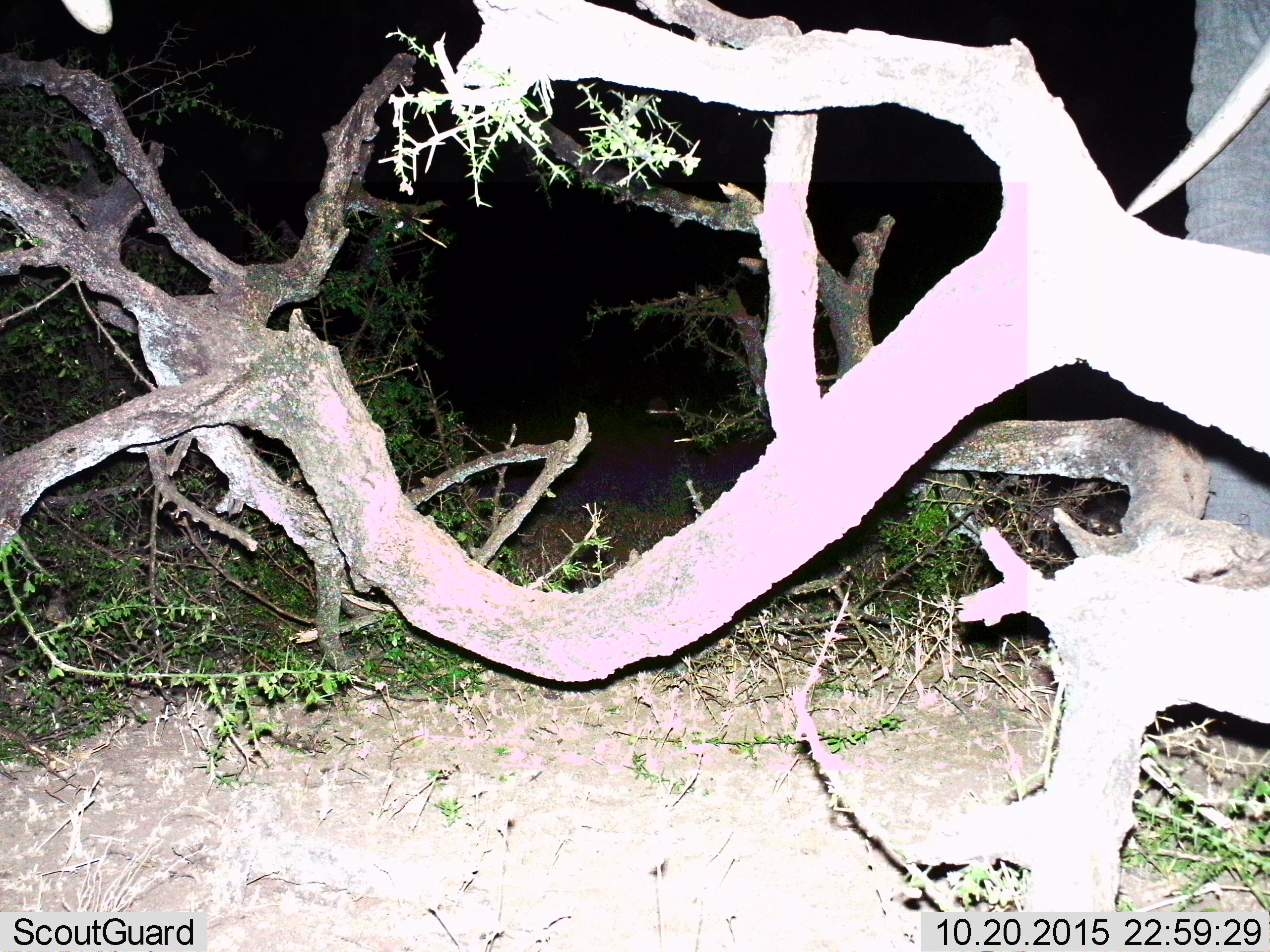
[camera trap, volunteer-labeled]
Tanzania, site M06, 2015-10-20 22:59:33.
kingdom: Animalia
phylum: Chordata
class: Mammalia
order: Proboscidea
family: Elephantidae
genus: Loxodonta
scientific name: Loxodonta africana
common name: african bush elephant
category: elephant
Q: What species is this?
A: Elephant (african bush elephant) (Loxodonta africana).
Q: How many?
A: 1.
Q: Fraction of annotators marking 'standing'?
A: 100%.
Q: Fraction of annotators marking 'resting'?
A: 0%.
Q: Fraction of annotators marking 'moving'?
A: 0%.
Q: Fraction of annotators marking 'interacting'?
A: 0%.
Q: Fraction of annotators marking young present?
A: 0%.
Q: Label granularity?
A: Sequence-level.